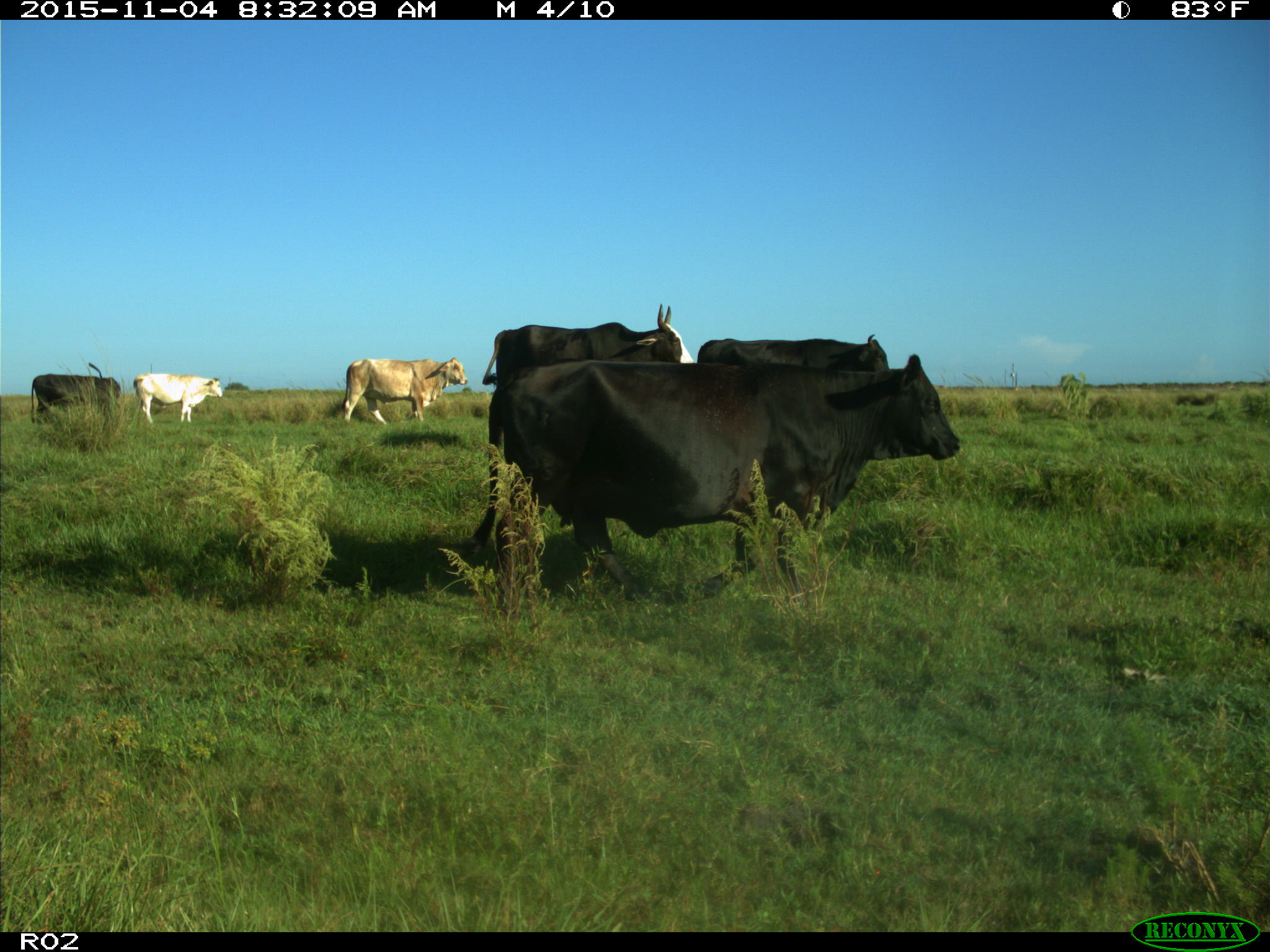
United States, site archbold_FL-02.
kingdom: Animalia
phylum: Chordata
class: Mammalia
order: Artiodactyla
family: Bovidae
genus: Bos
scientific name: Bos taurus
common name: domestic cow